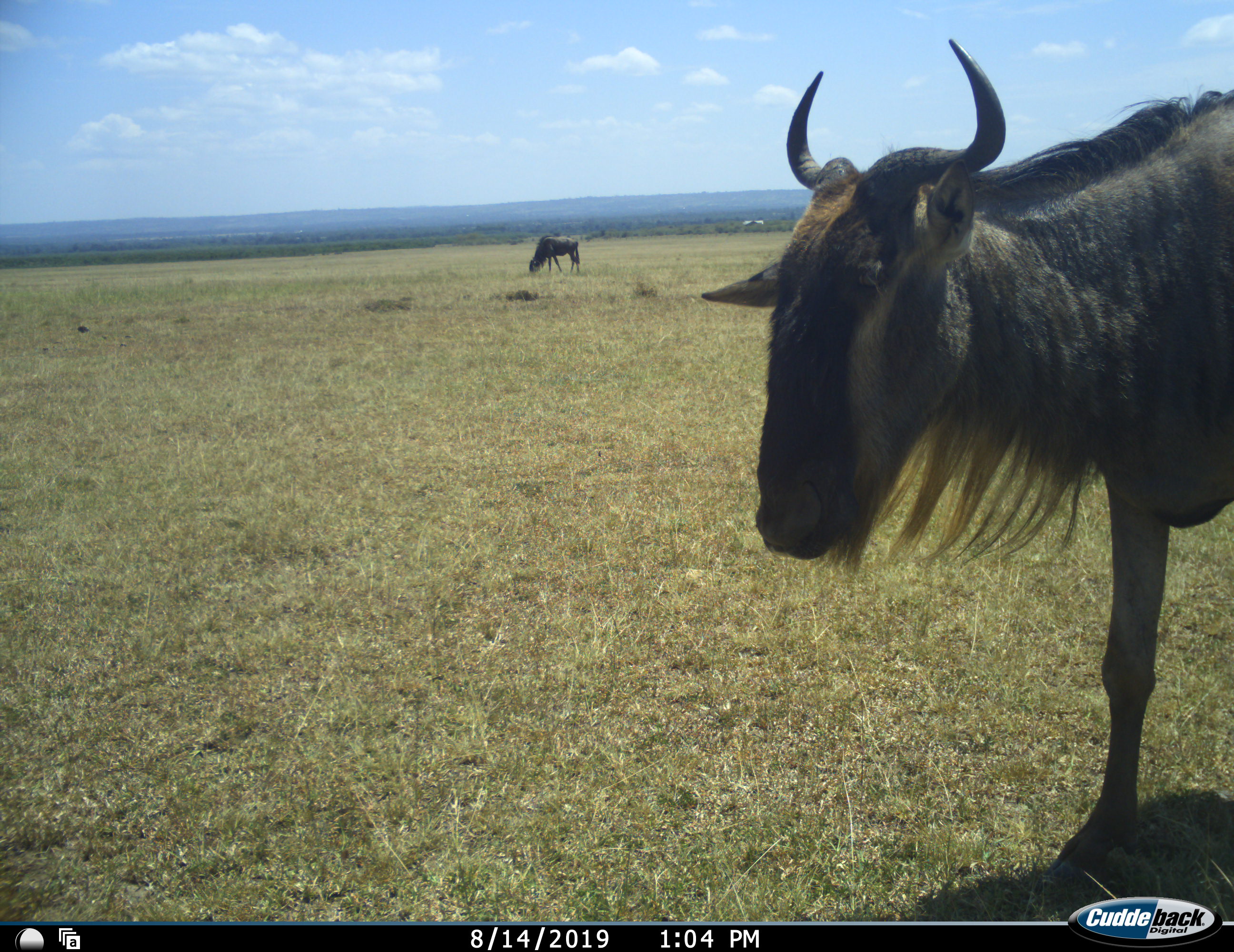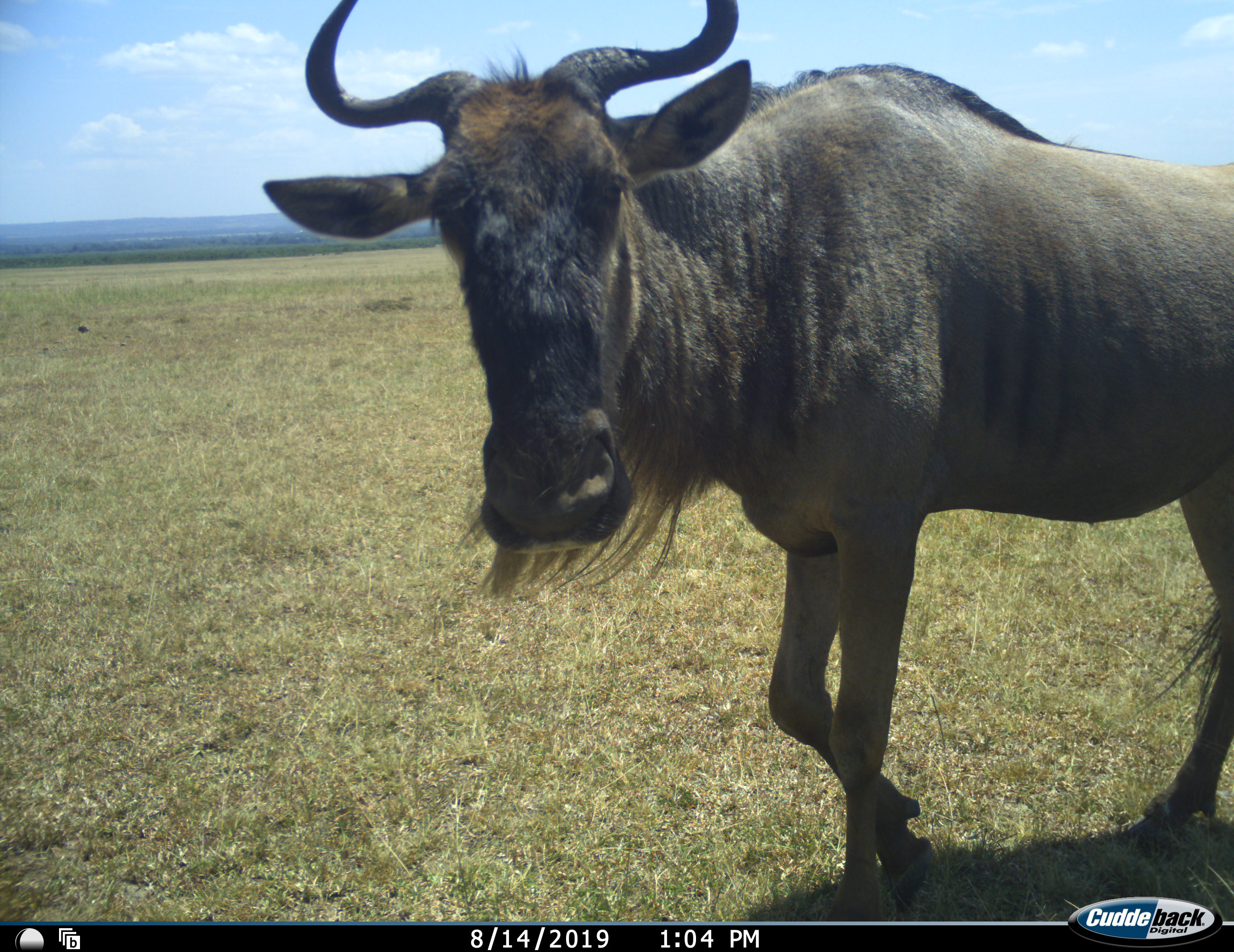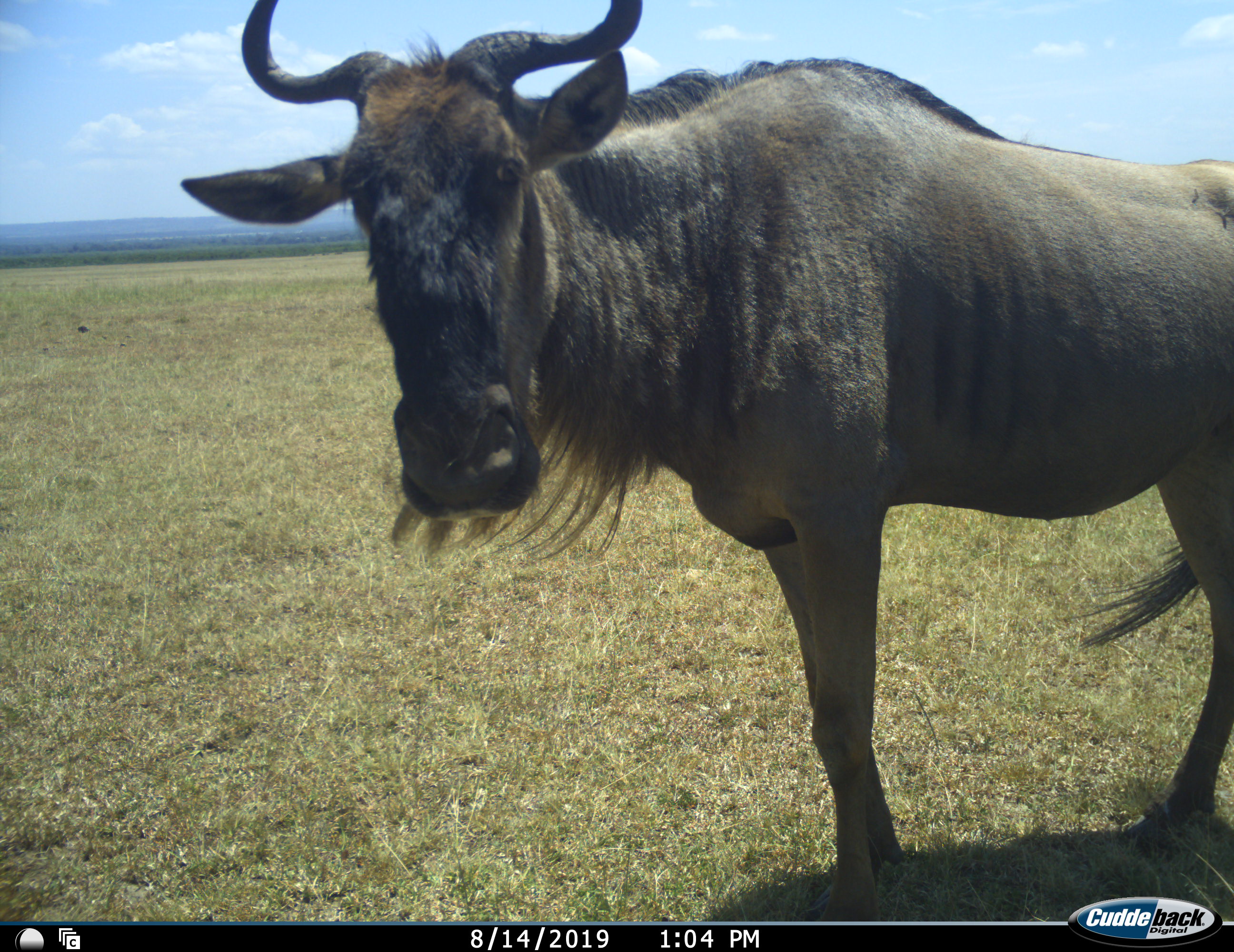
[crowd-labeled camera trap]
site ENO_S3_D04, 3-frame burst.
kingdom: Animalia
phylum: Chordata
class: Mammalia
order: Artiodactyla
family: Bovidae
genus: Connochaetes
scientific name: Connochaetes taurinus taurinus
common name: blue wildebeest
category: wildebeestblue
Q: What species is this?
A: Wildebeestblue (blue wildebeest) (Connochaetes taurinus taurinus).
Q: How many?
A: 2.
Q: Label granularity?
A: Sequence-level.